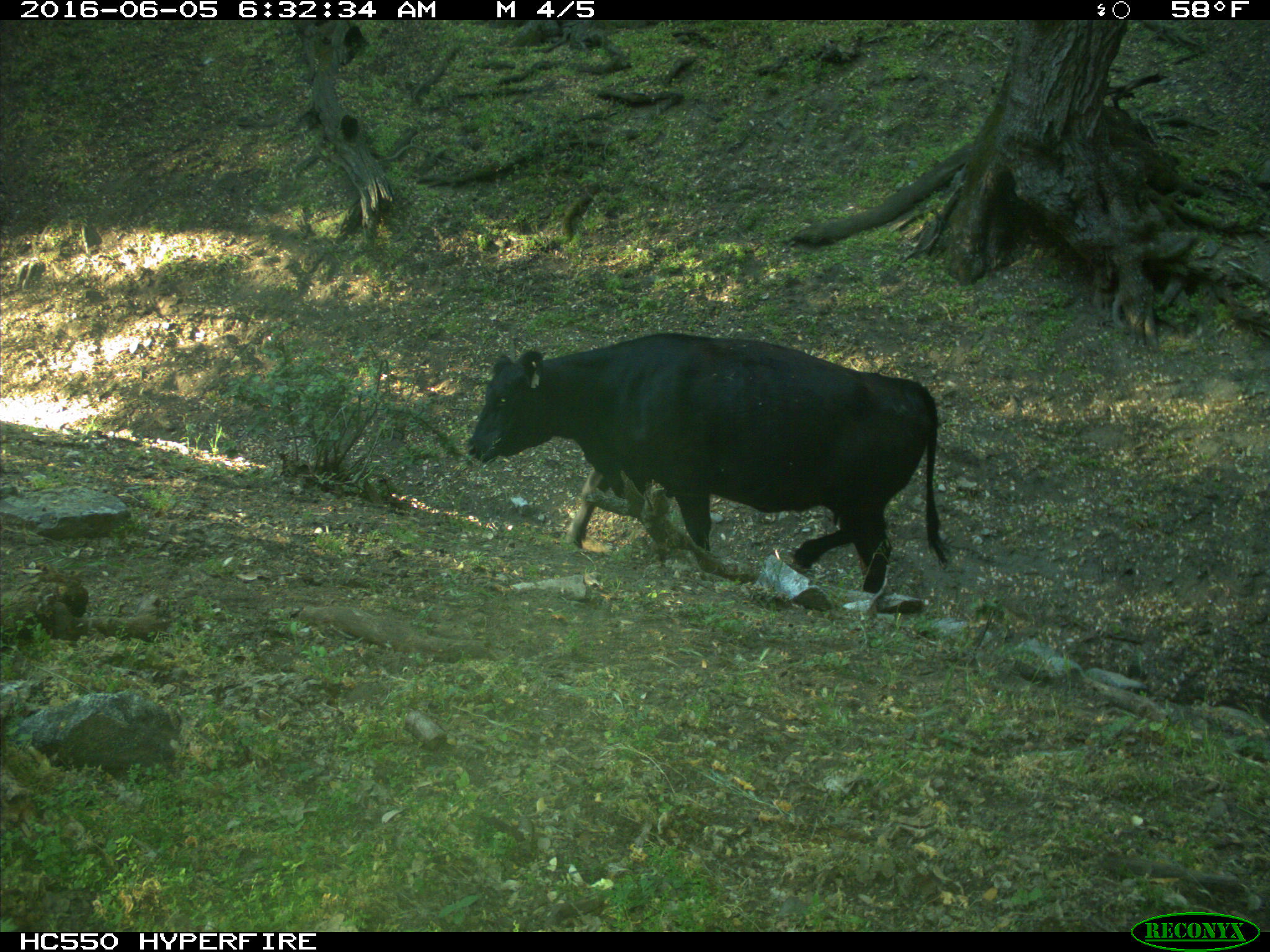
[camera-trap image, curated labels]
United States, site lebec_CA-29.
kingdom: Animalia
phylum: Chordata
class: Mammalia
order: Artiodactyla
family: Bovidae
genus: Bos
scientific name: Bos taurus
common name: domestic cow